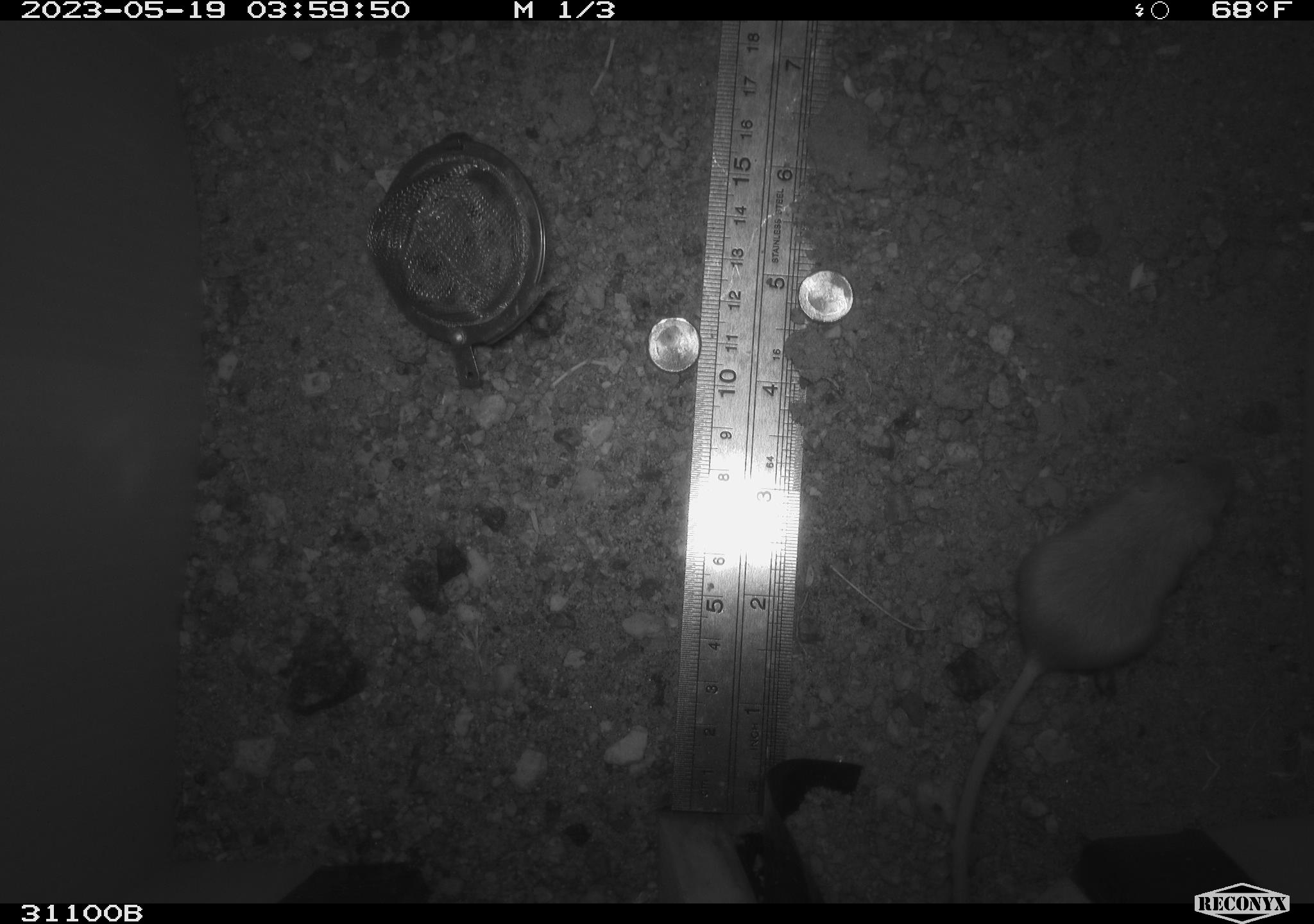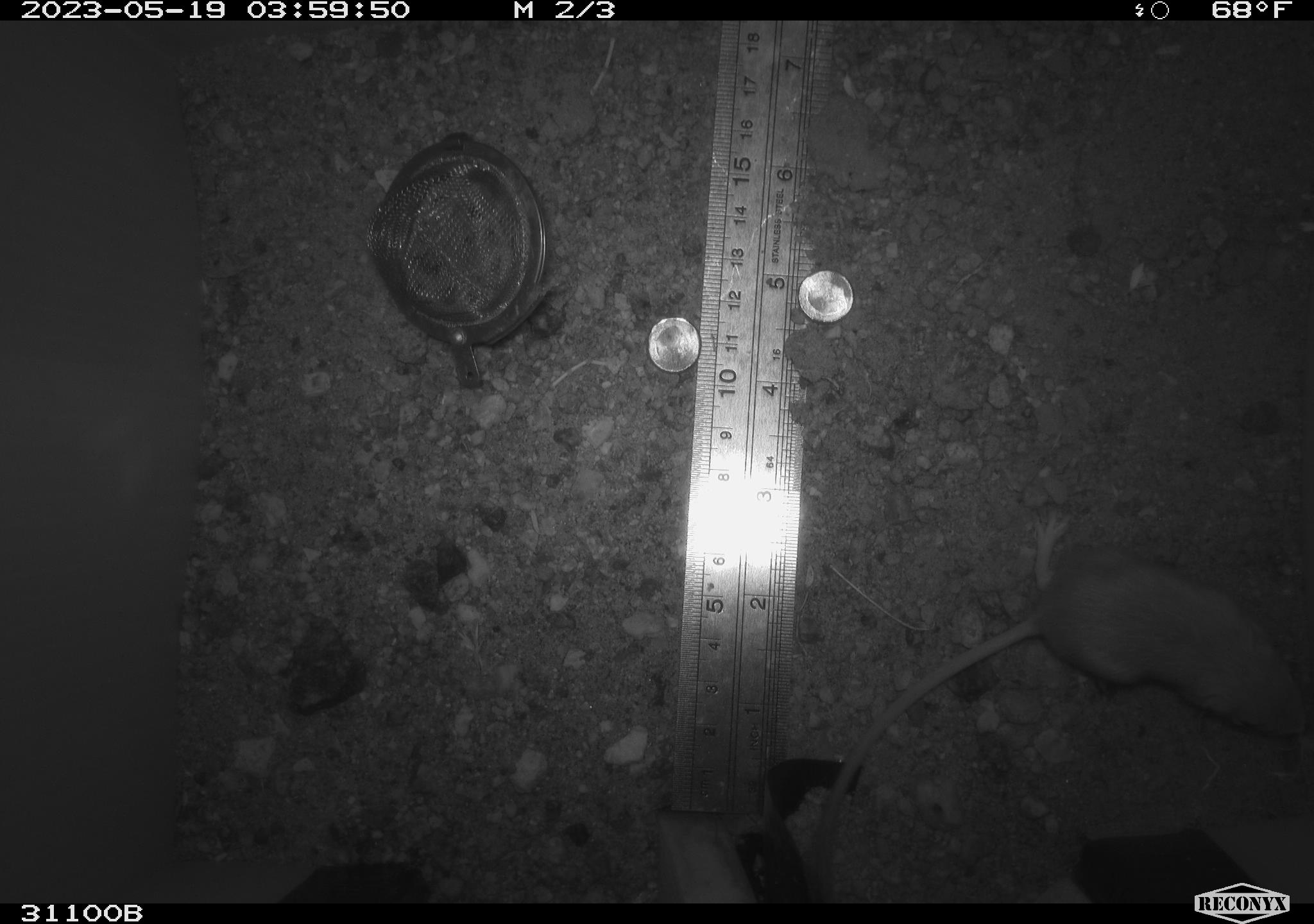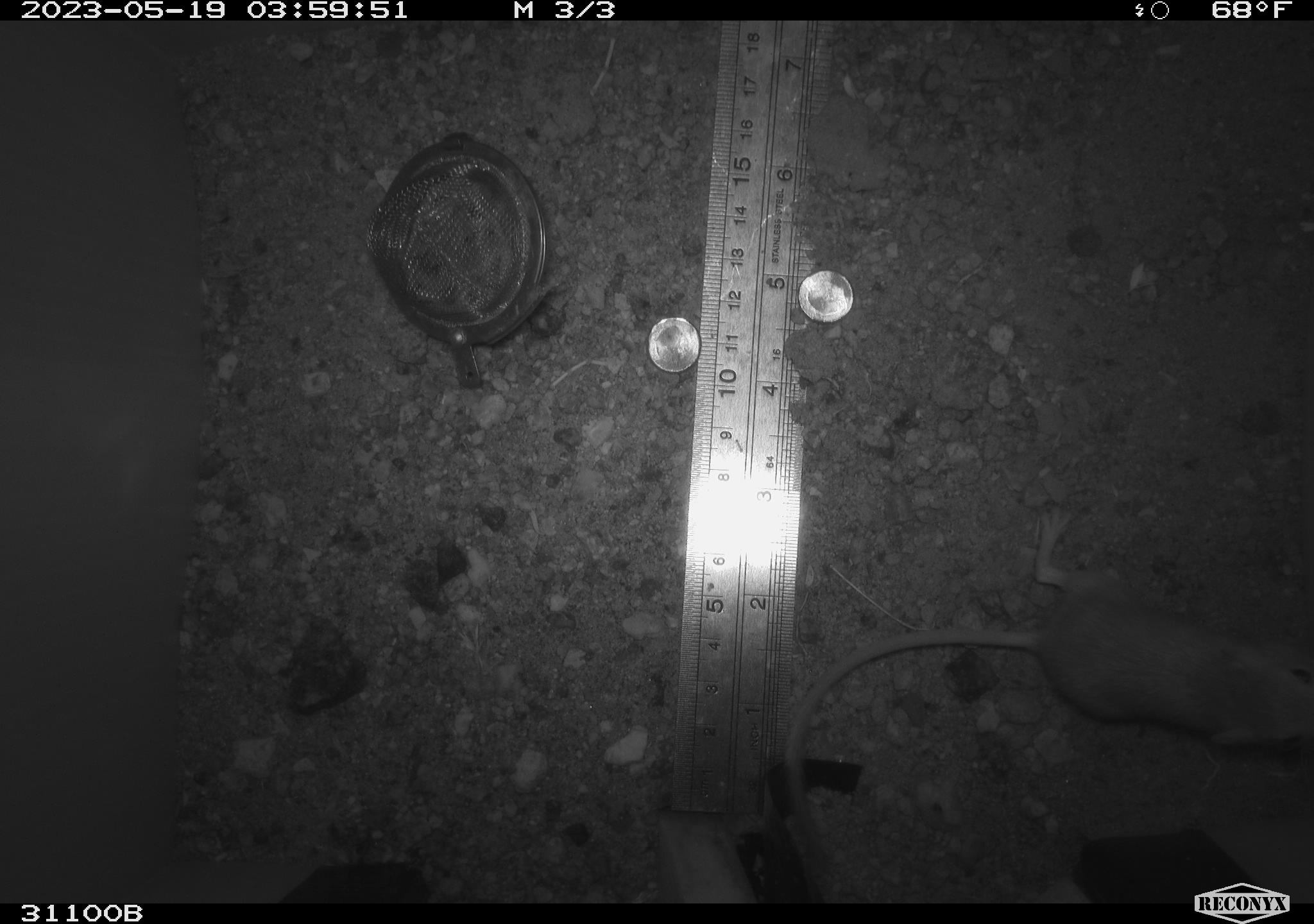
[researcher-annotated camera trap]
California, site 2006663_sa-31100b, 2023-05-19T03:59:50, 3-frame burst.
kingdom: Animalia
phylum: Chordata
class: Mammalia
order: Rodentia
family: Heteromyidae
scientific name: Heteromyidae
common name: kangaroo rats and pocket mice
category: heteromyidae family